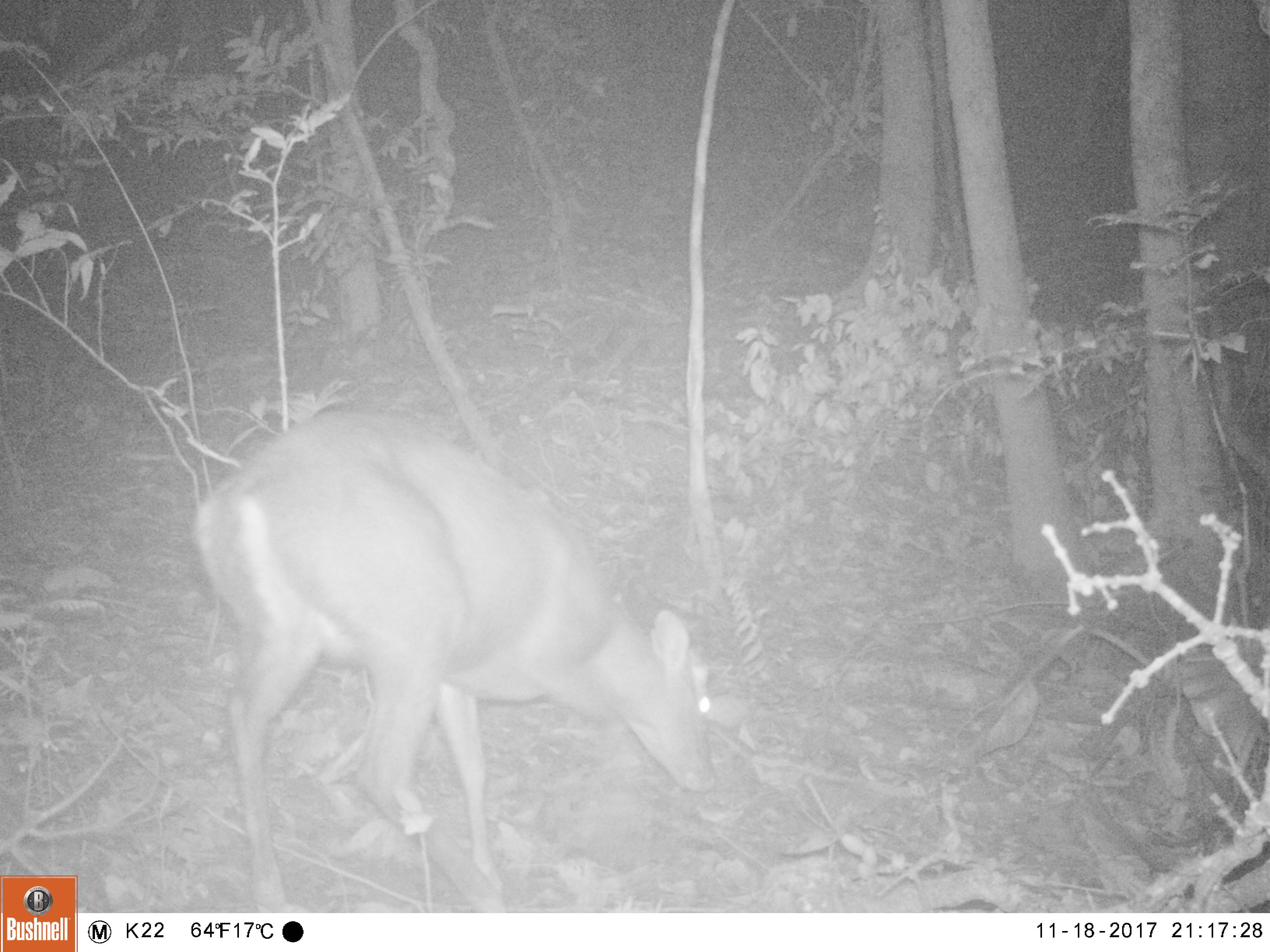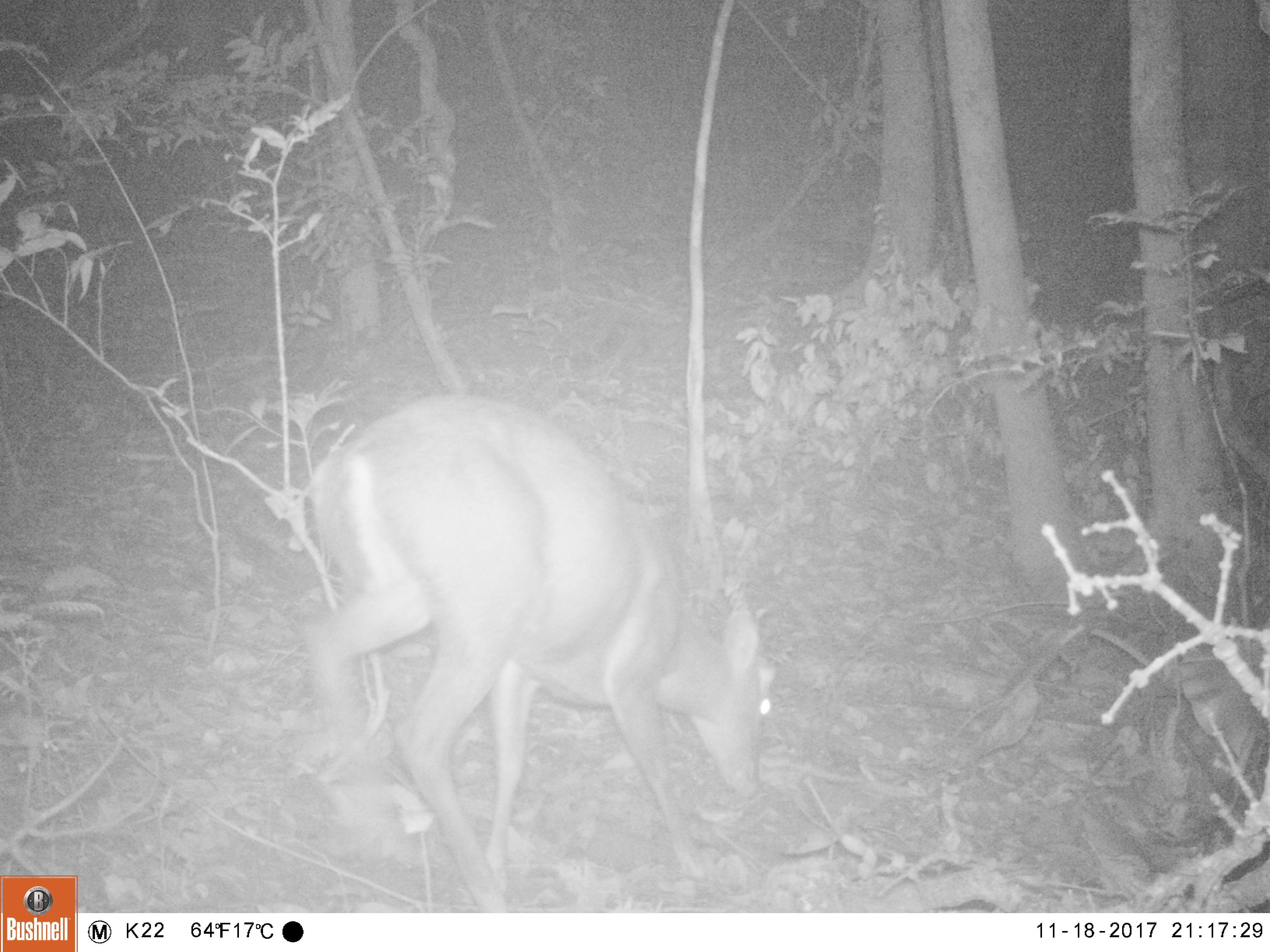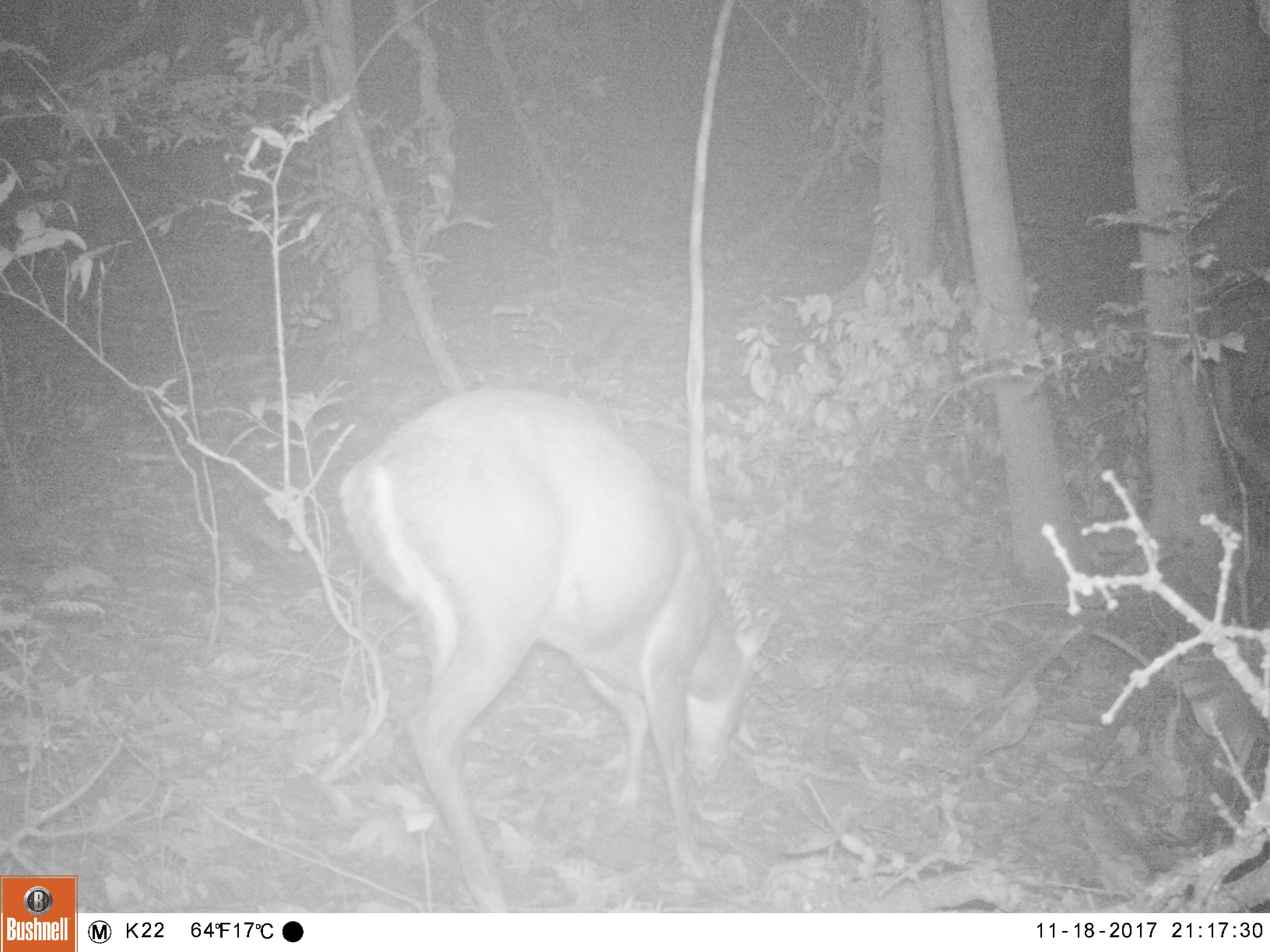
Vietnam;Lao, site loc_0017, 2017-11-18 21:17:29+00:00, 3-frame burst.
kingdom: Animalia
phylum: Chordata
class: Mammalia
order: Artiodactyla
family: Cervidae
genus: Muntiacus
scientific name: Muntiacus rooseveltorum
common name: roosevelt's muntjac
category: roosevelts muntjac group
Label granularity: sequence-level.